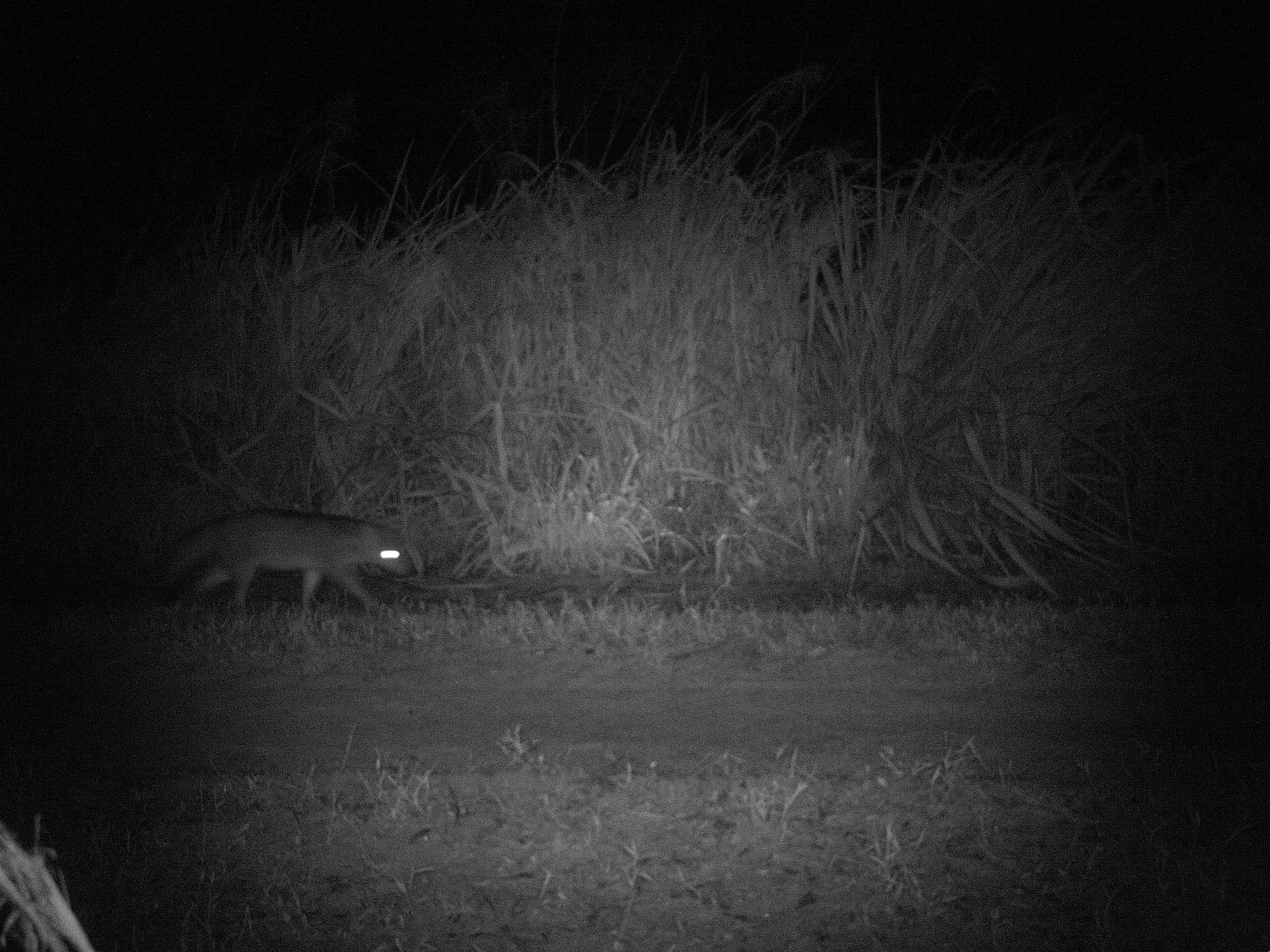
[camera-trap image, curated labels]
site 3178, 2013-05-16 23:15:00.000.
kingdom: Animalia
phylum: Chordata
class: Mammalia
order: Carnivora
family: Canidae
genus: Cerdocyon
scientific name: Cerdocyon thous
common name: crab-eating fox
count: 1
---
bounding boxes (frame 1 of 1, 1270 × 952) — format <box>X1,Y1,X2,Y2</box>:
cerdocyon thous: <box>155,511,417,612</box>